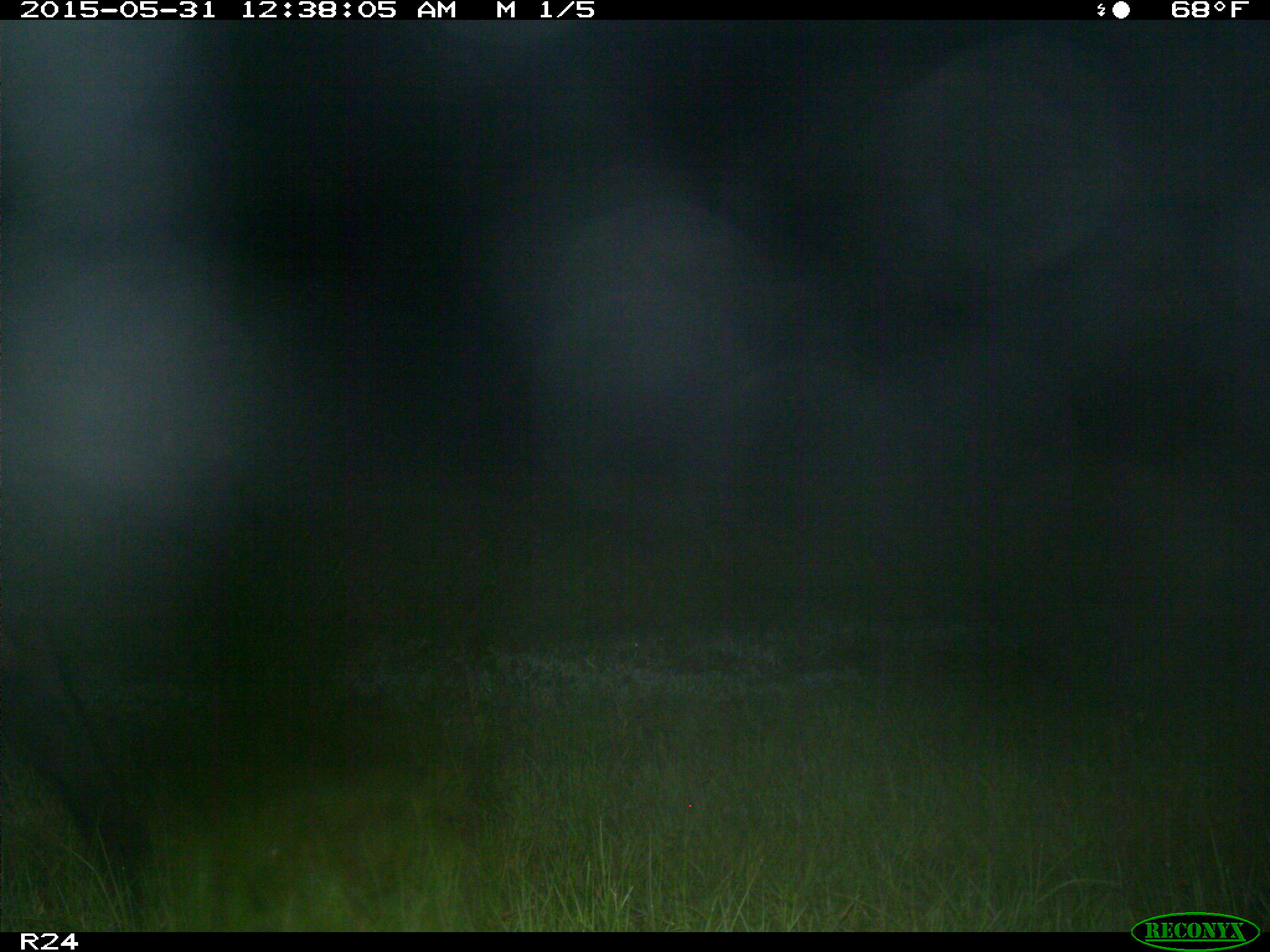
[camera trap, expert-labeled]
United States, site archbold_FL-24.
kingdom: Animalia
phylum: Chordata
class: Mammalia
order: Artiodactyla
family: Bovidae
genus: Bos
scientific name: Bos taurus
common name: domestic cow